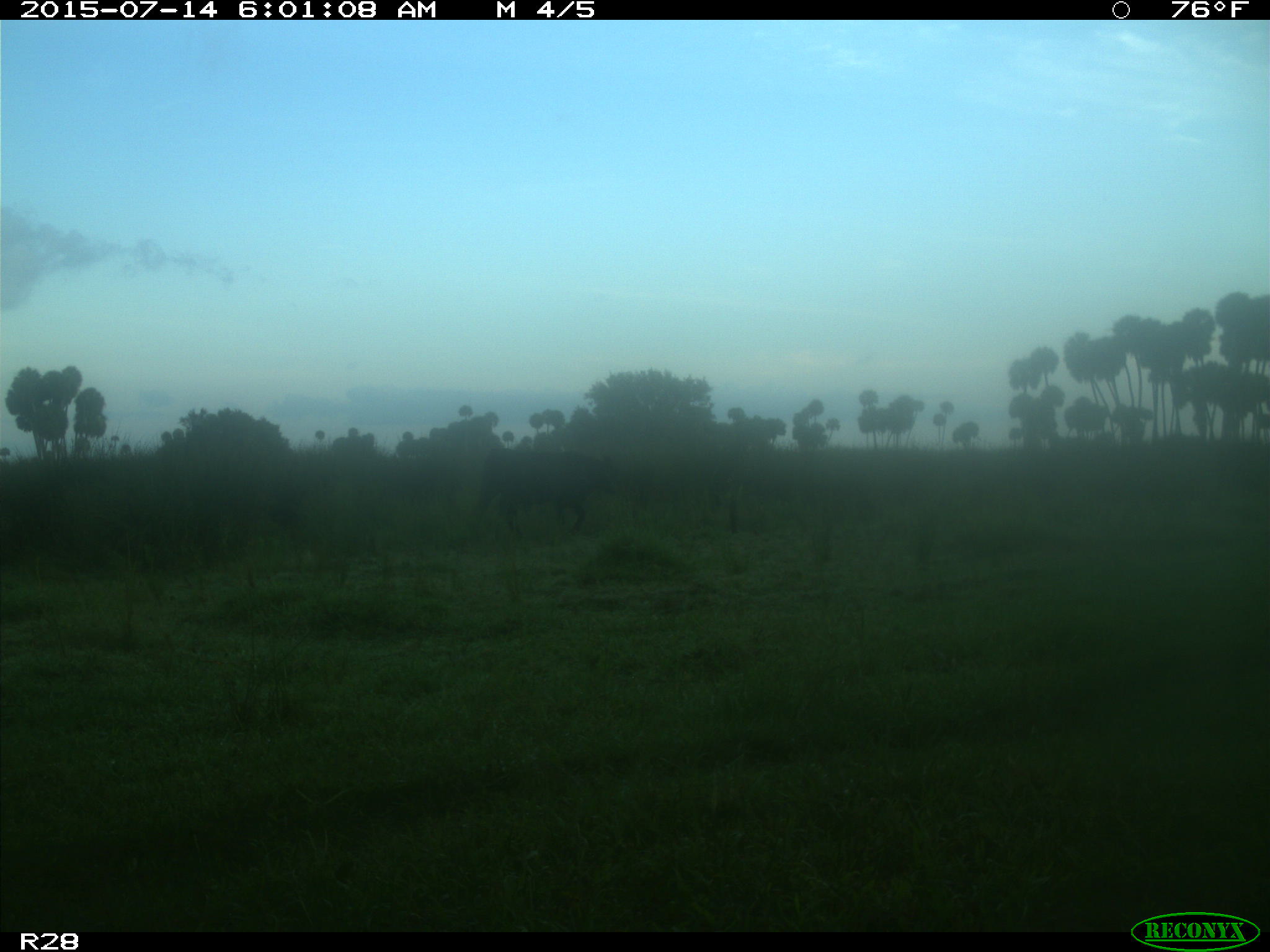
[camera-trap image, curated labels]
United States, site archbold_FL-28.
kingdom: Animalia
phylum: Chordata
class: Mammalia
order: Artiodactyla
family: Bovidae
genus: Bos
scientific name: Bos taurus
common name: domestic cow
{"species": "Bos taurus (domestic cow)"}